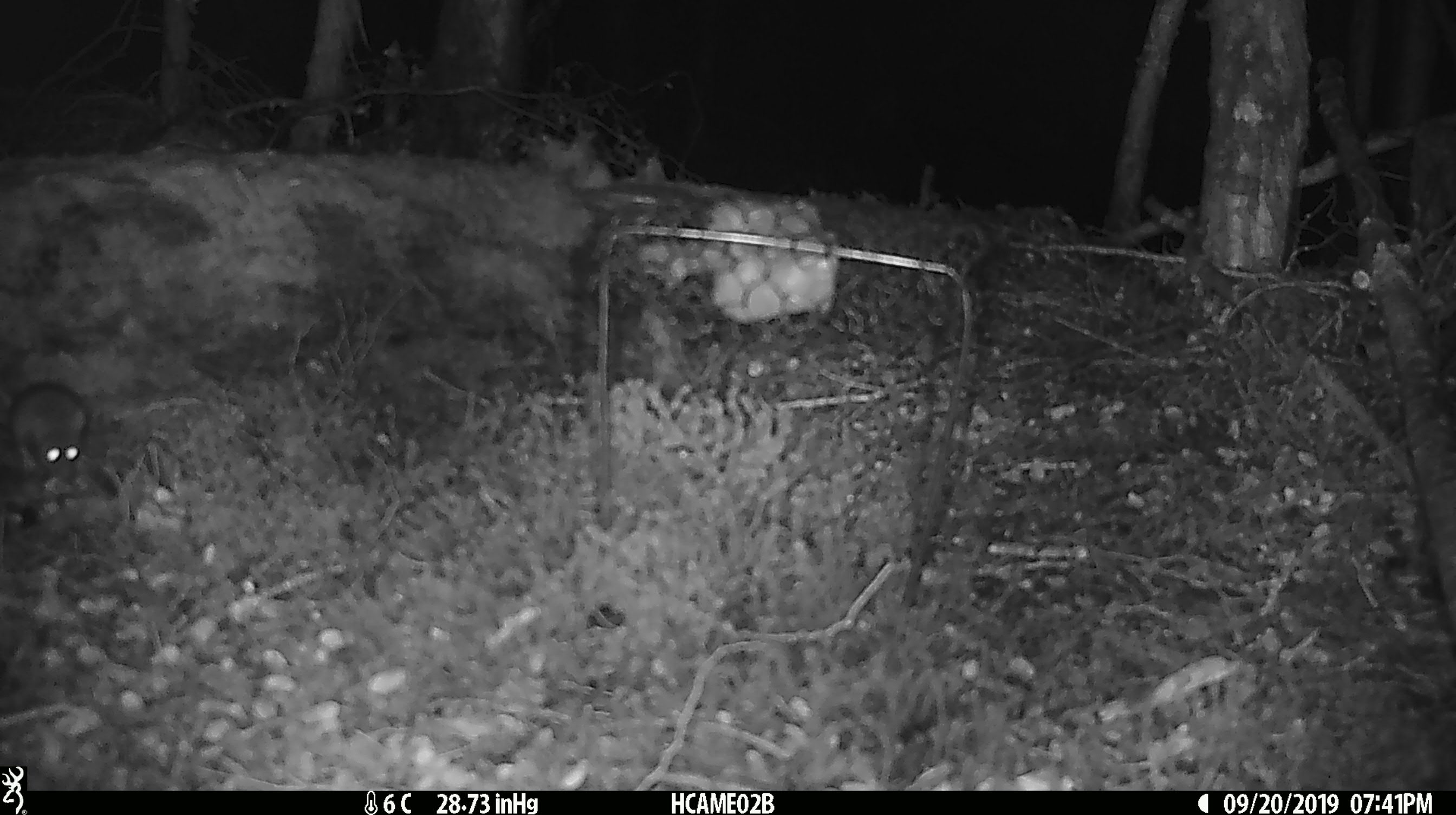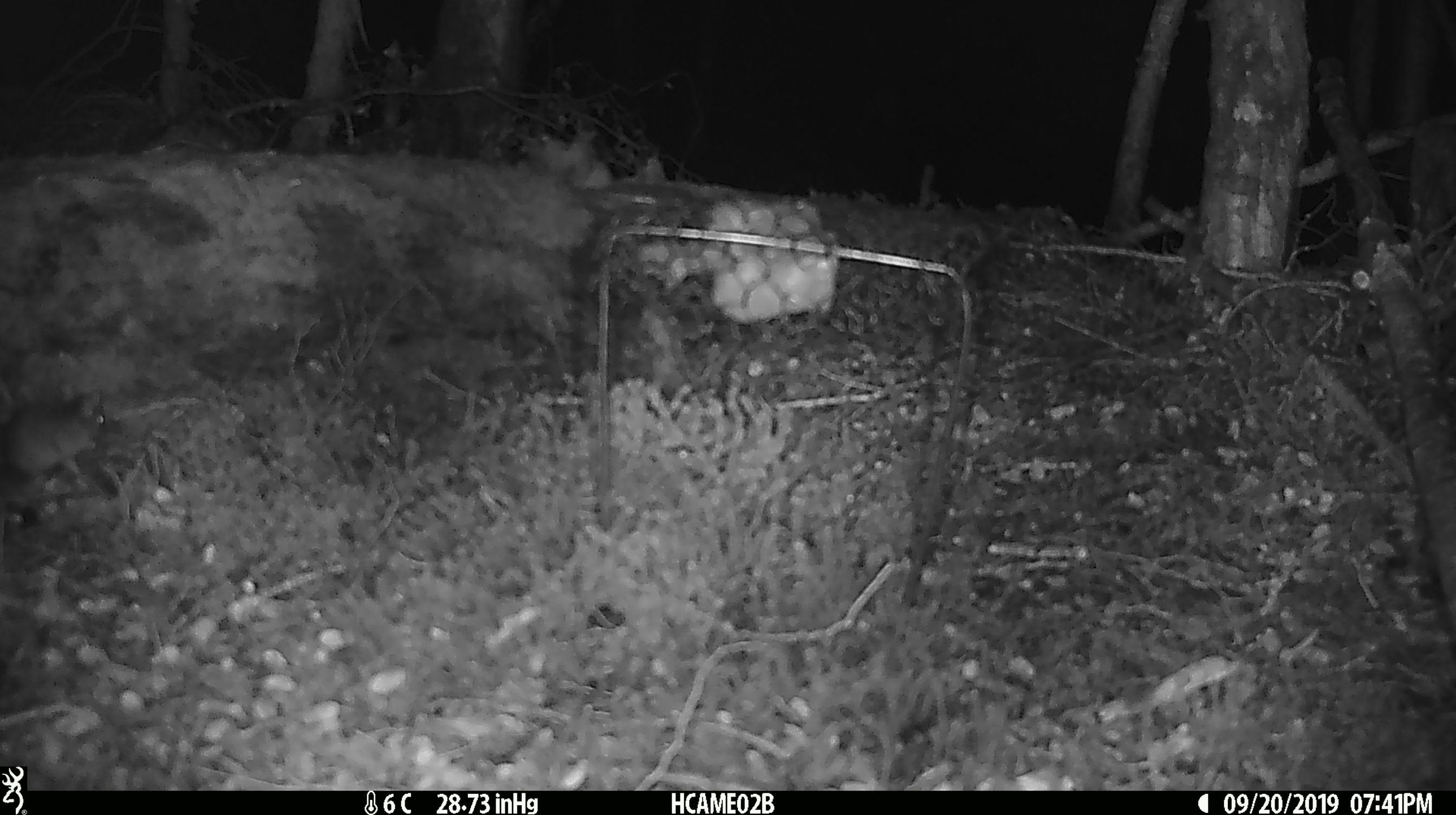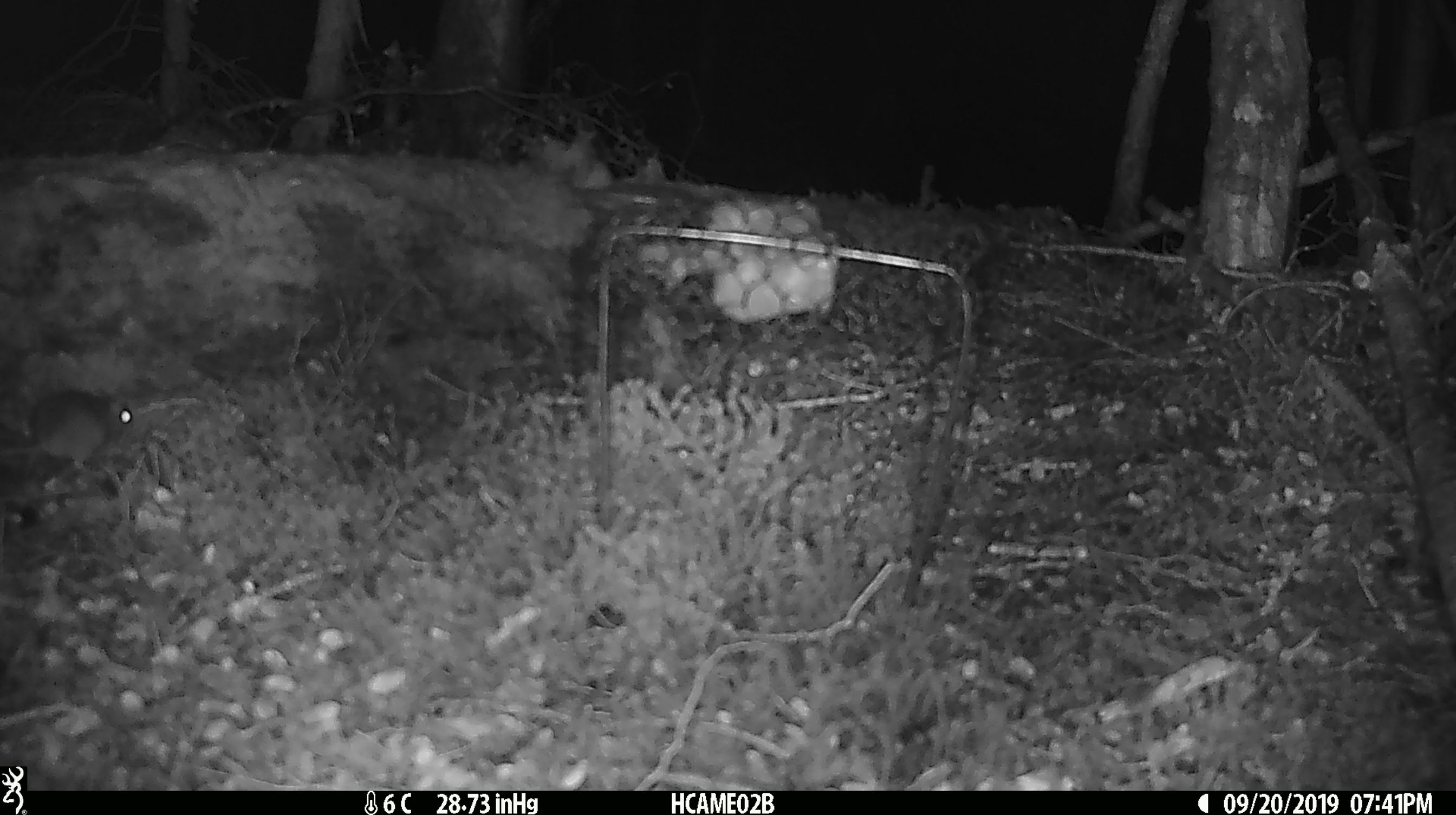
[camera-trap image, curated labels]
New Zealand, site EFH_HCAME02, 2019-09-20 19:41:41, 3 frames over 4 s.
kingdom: Animalia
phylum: Chordata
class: Mammalia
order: Rodentia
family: Muridae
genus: Mus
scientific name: Mus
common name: mouse